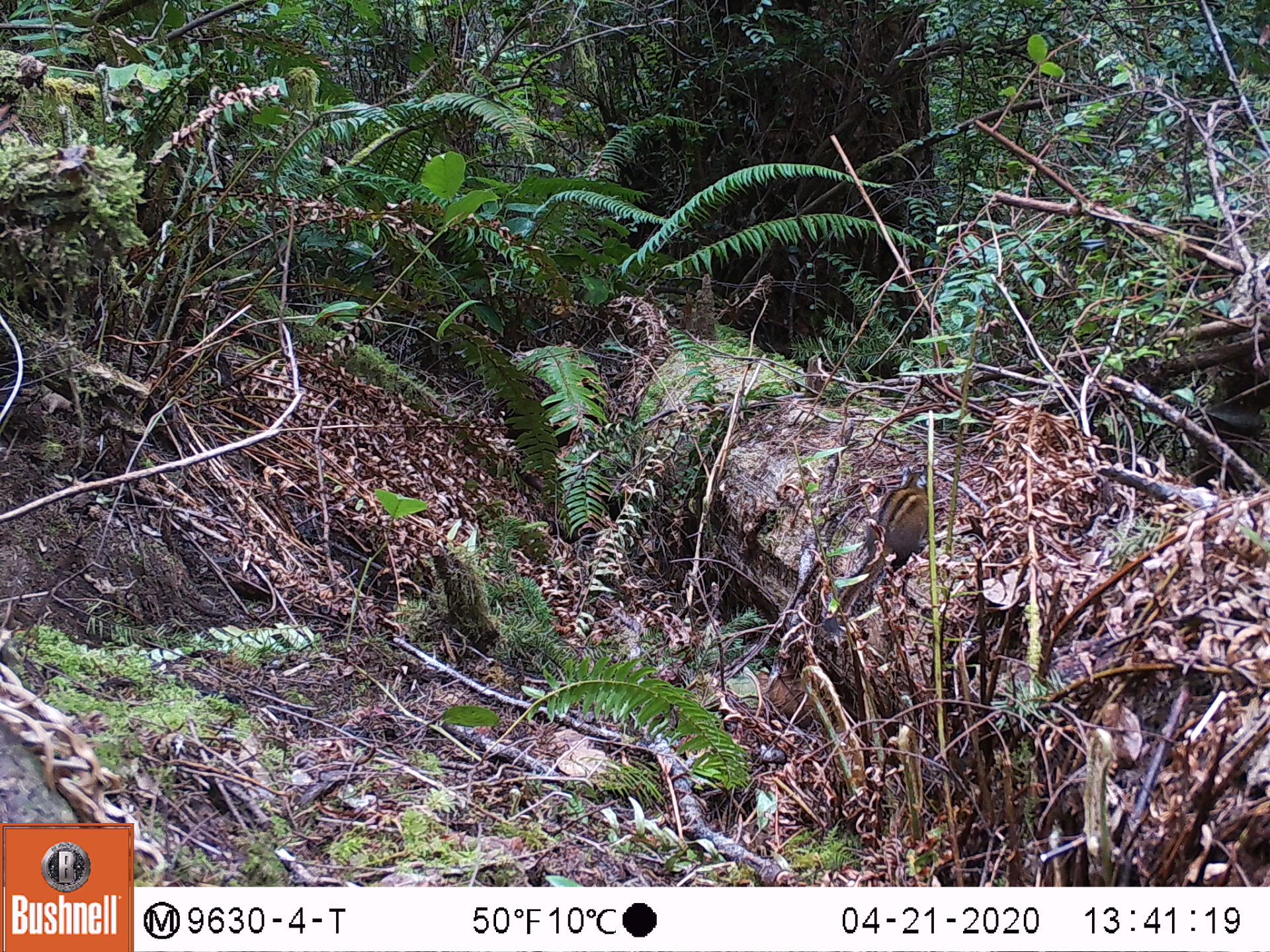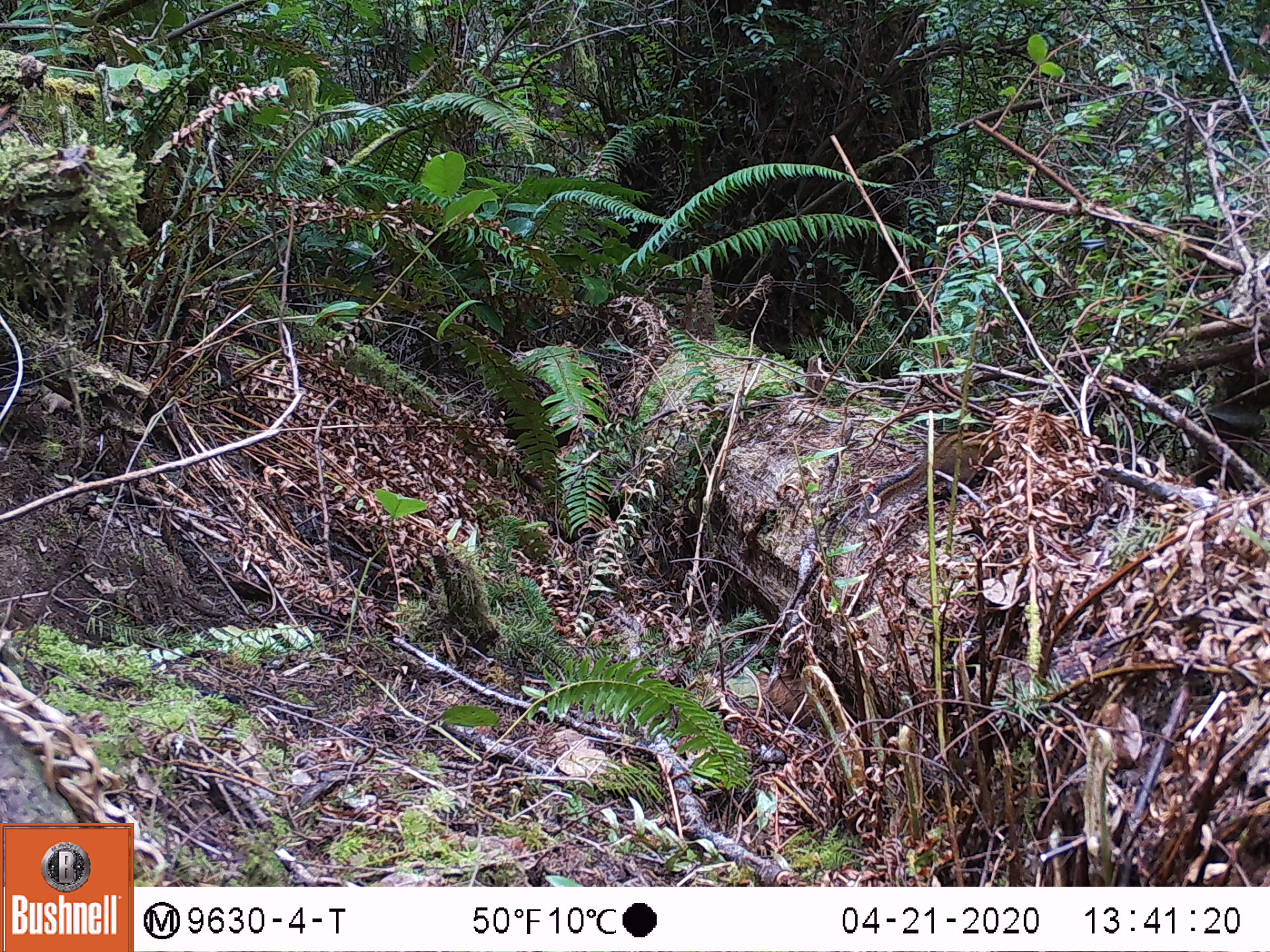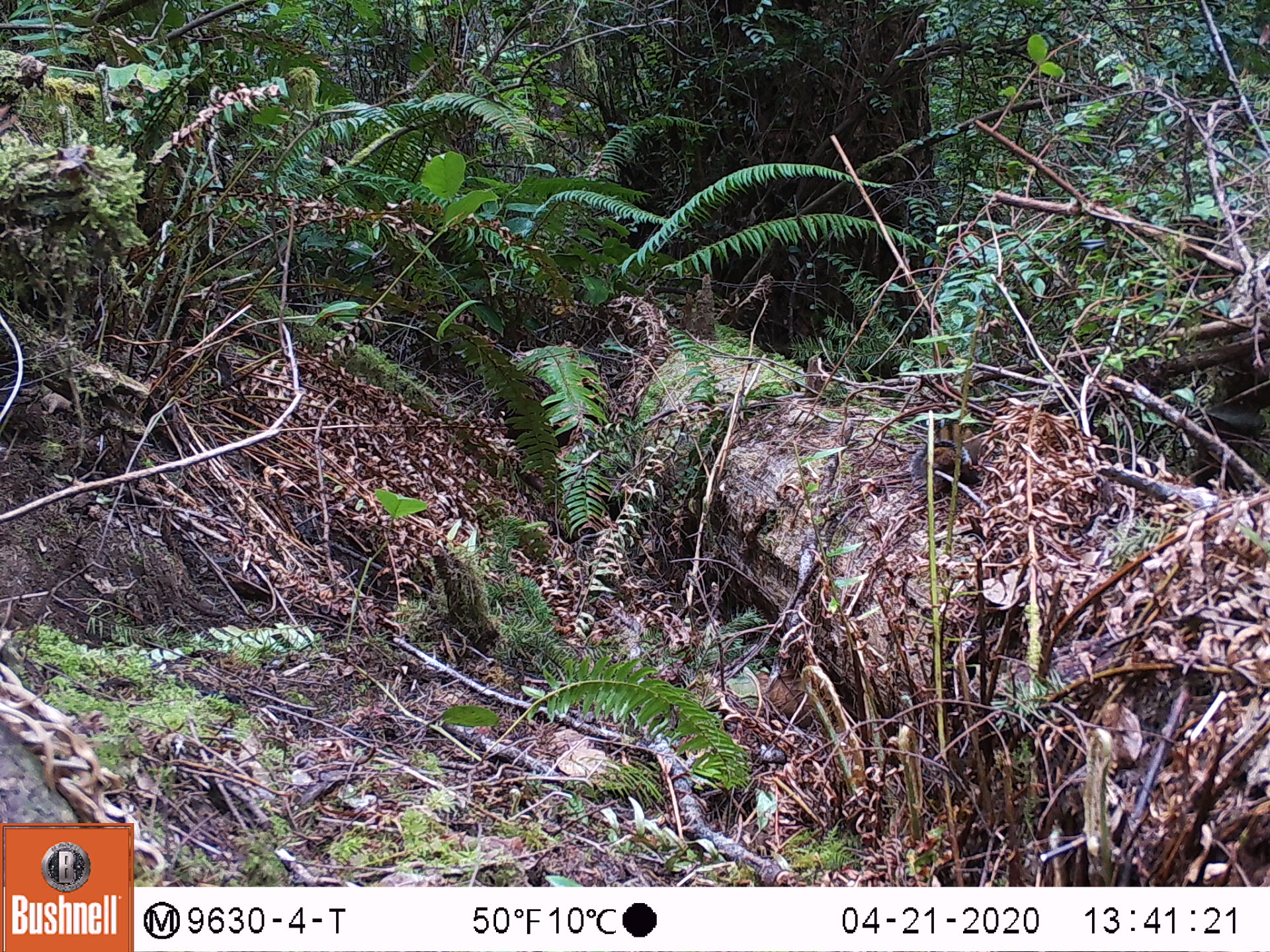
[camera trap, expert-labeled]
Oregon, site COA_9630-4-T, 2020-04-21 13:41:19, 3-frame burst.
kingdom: Animalia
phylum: Chordata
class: Mammalia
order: Rodentia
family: Sciuridae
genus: Neotamias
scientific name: Neotamias townsendii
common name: townsend's chipmunk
Townsend's chipmunk (Neotamias townsendii).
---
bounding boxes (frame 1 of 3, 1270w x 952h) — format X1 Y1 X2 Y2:
townsend's chipmunk: 830 462 942 621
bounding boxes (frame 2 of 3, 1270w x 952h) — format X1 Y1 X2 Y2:
townsend's chipmunk: 862 422 996 516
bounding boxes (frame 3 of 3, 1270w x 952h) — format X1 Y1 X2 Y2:
townsend's chipmunk: 906 424 991 499